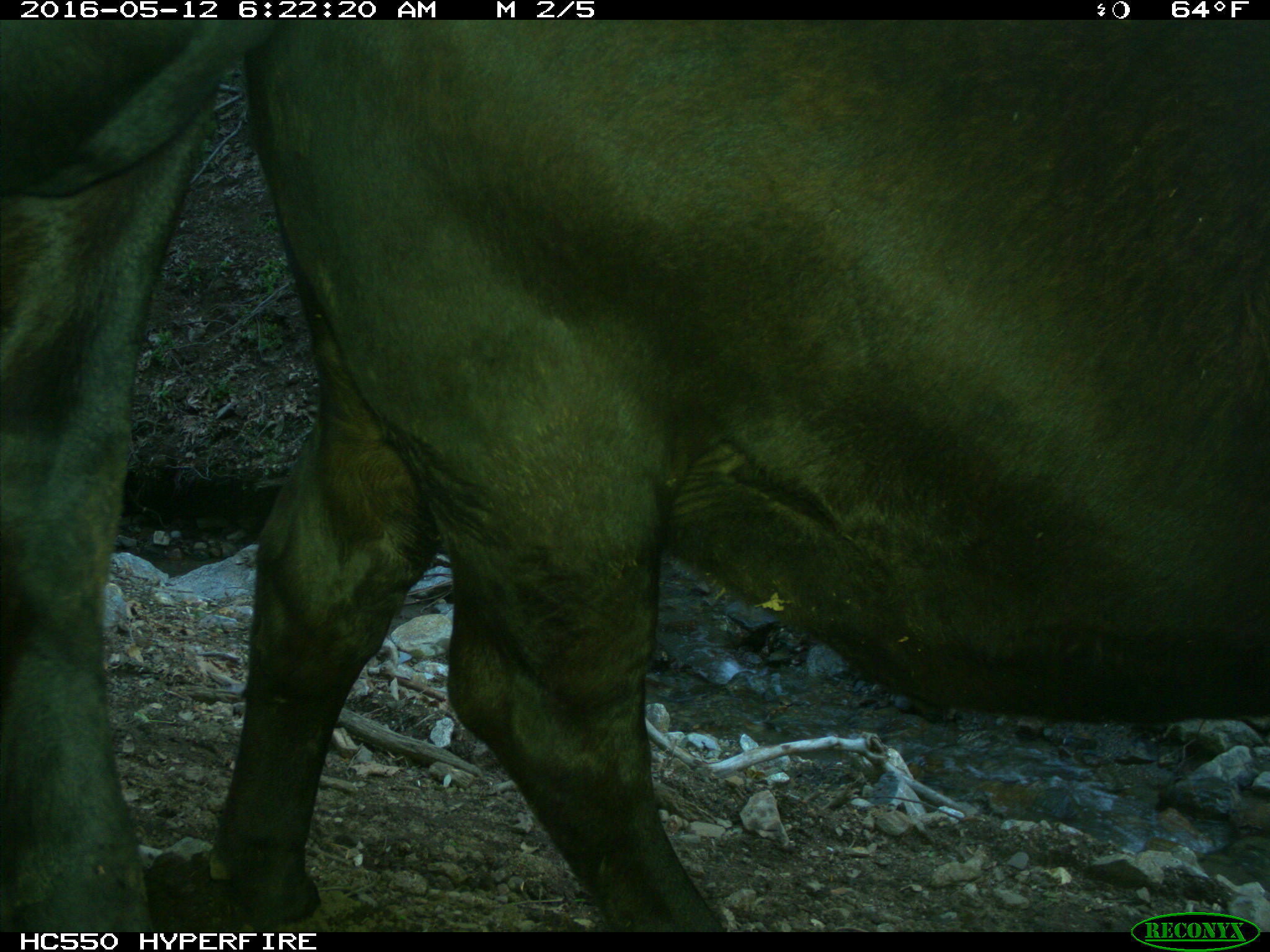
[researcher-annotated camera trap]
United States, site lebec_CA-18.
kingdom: Animalia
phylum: Chordata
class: Mammalia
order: Artiodactyla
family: Bovidae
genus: Bos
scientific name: Bos taurus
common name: domestic cow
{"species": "Bos taurus (domestic cow)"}